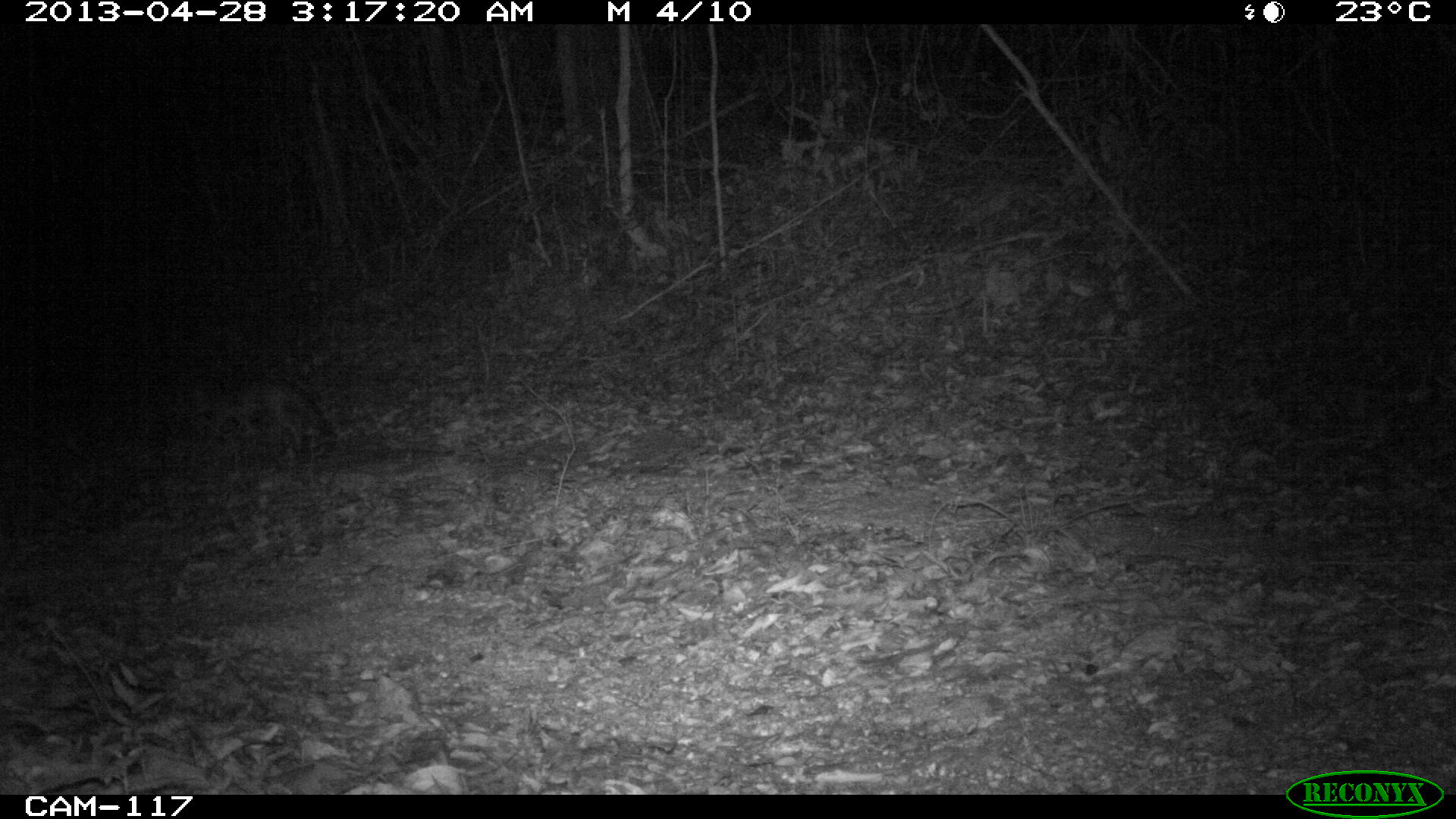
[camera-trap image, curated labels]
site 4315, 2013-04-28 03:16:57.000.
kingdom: Animalia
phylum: Chordata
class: Mammalia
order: Carnivora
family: Canidae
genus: Urocyon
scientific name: Urocyon cinereoargenteus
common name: gray fox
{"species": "Urocyon cinereoargenteus (gray fox)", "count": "1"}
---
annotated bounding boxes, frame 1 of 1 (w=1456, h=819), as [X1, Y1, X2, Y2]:
urocyon cinereoargenteus: [190, 373, 323, 449]